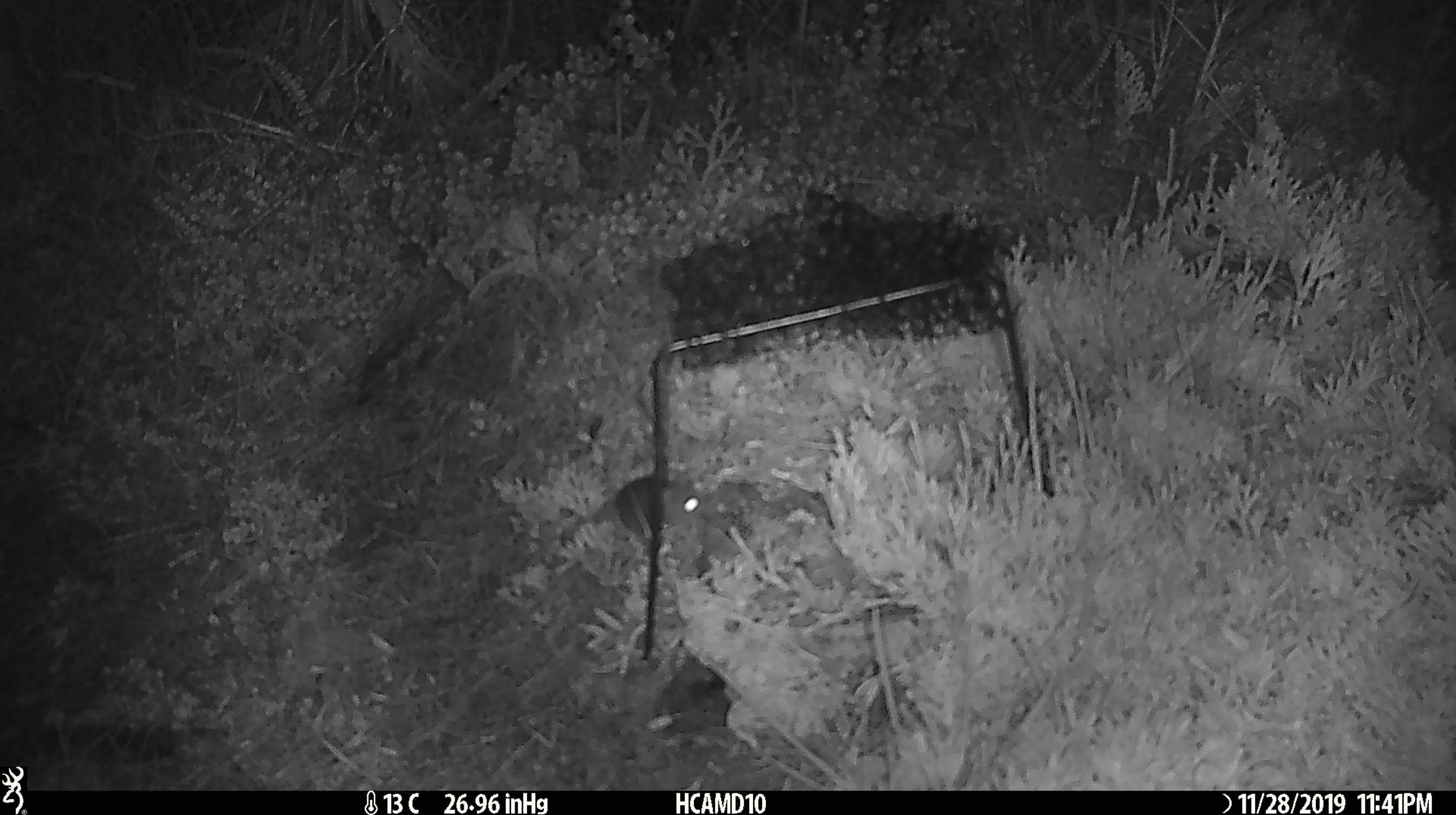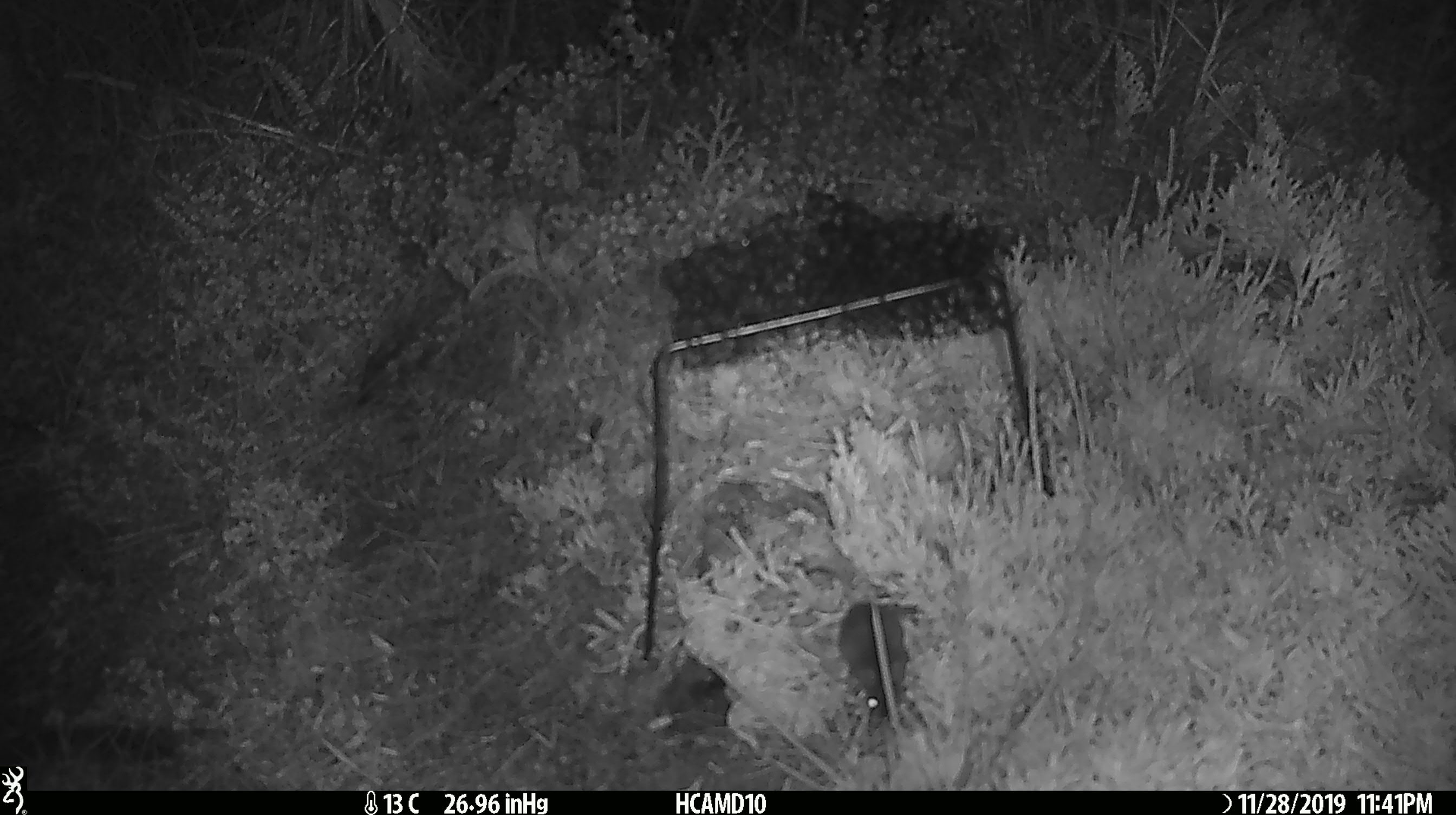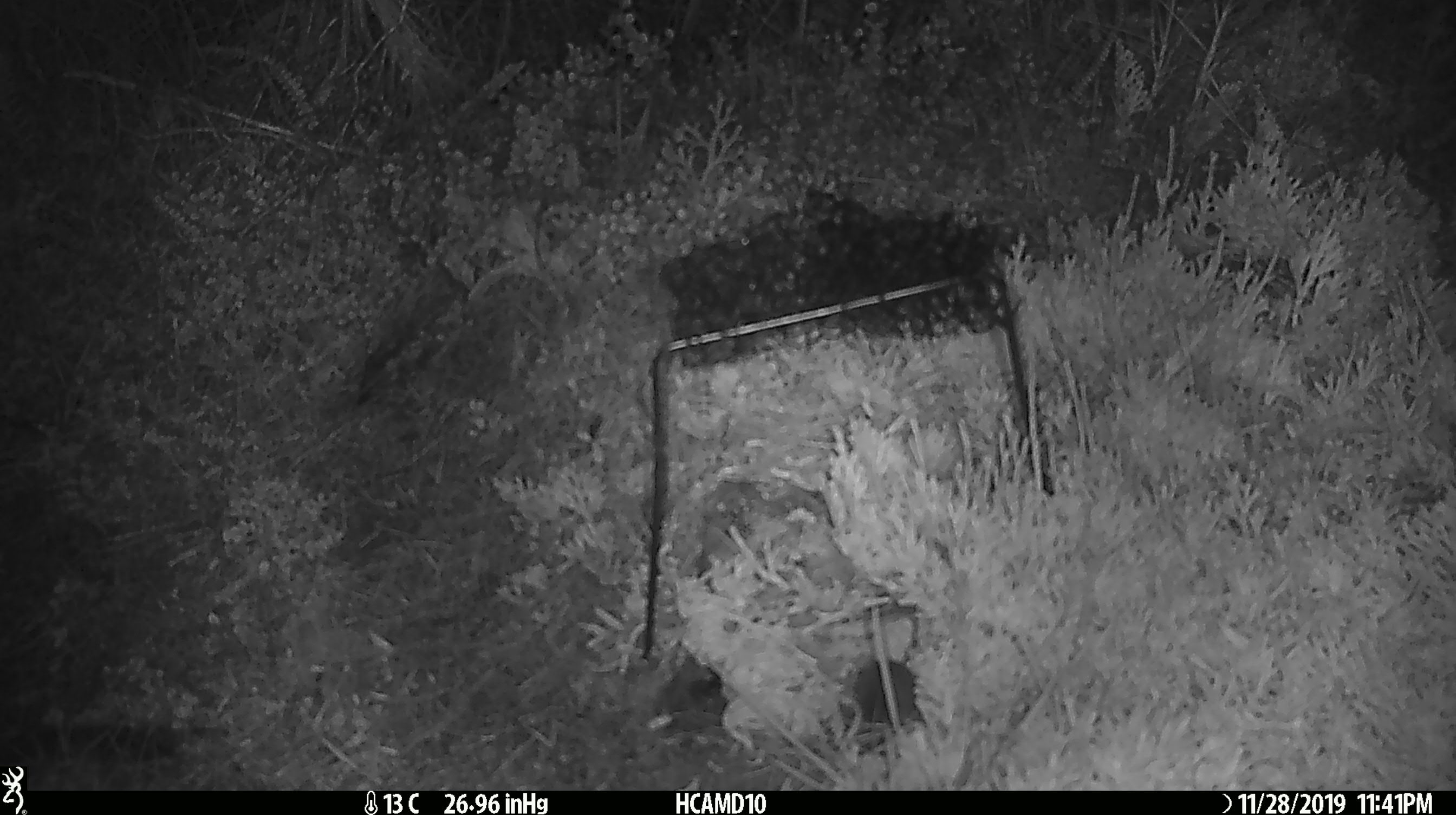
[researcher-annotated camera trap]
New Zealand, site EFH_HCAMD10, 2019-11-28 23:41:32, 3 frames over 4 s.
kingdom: Animalia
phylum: Chordata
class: Mammalia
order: Rodentia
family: Muridae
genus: Mus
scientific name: Mus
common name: mouse